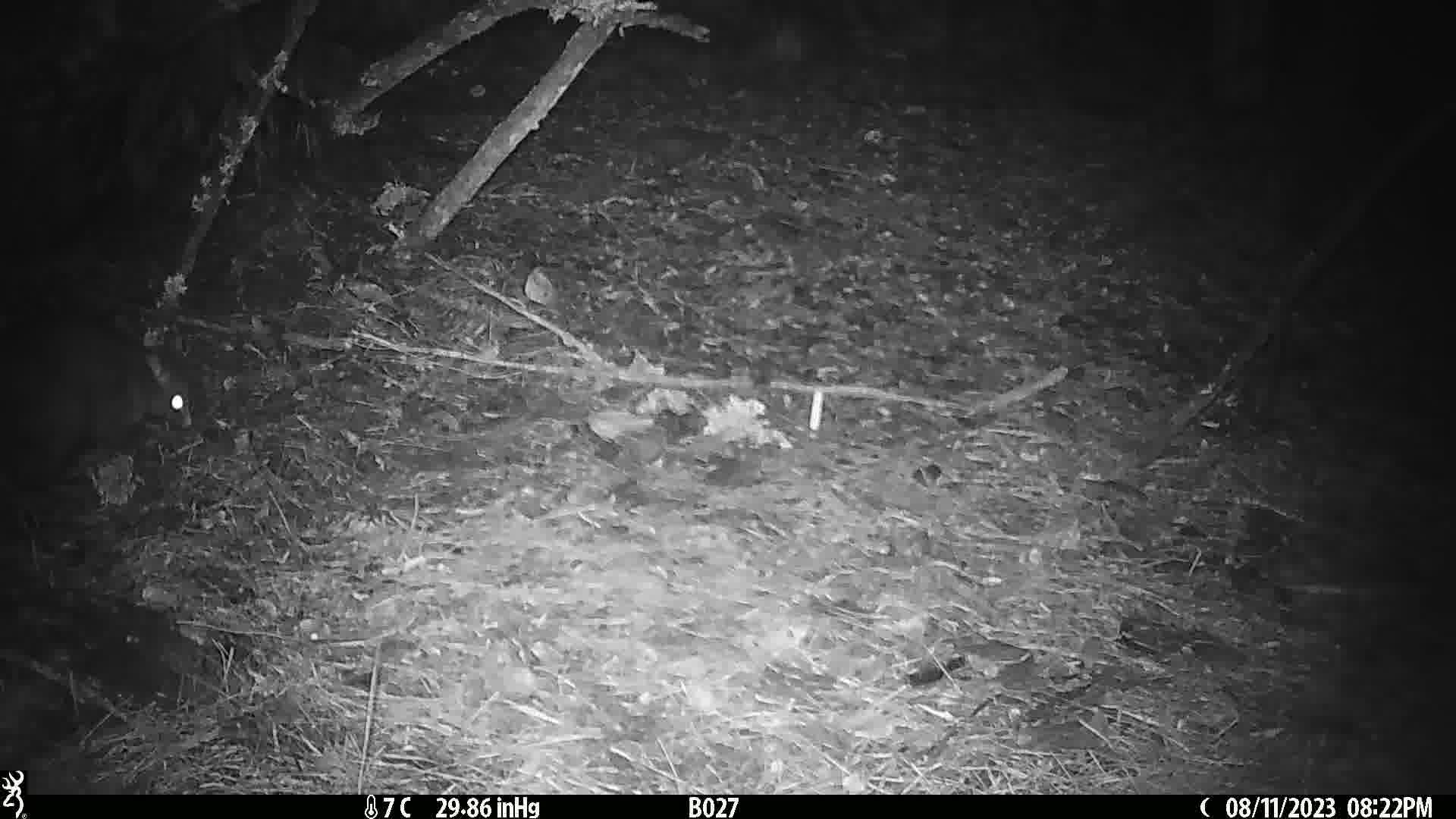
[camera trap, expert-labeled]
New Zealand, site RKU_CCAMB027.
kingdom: Animalia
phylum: Chordata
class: Mammalia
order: Diprotodontia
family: Phalangeridae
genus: Trichosurus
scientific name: Trichosurus vulpecula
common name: common brushtail possum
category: possum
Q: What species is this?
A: Possum (common brushtail possum) (Trichosurus vulpecula).